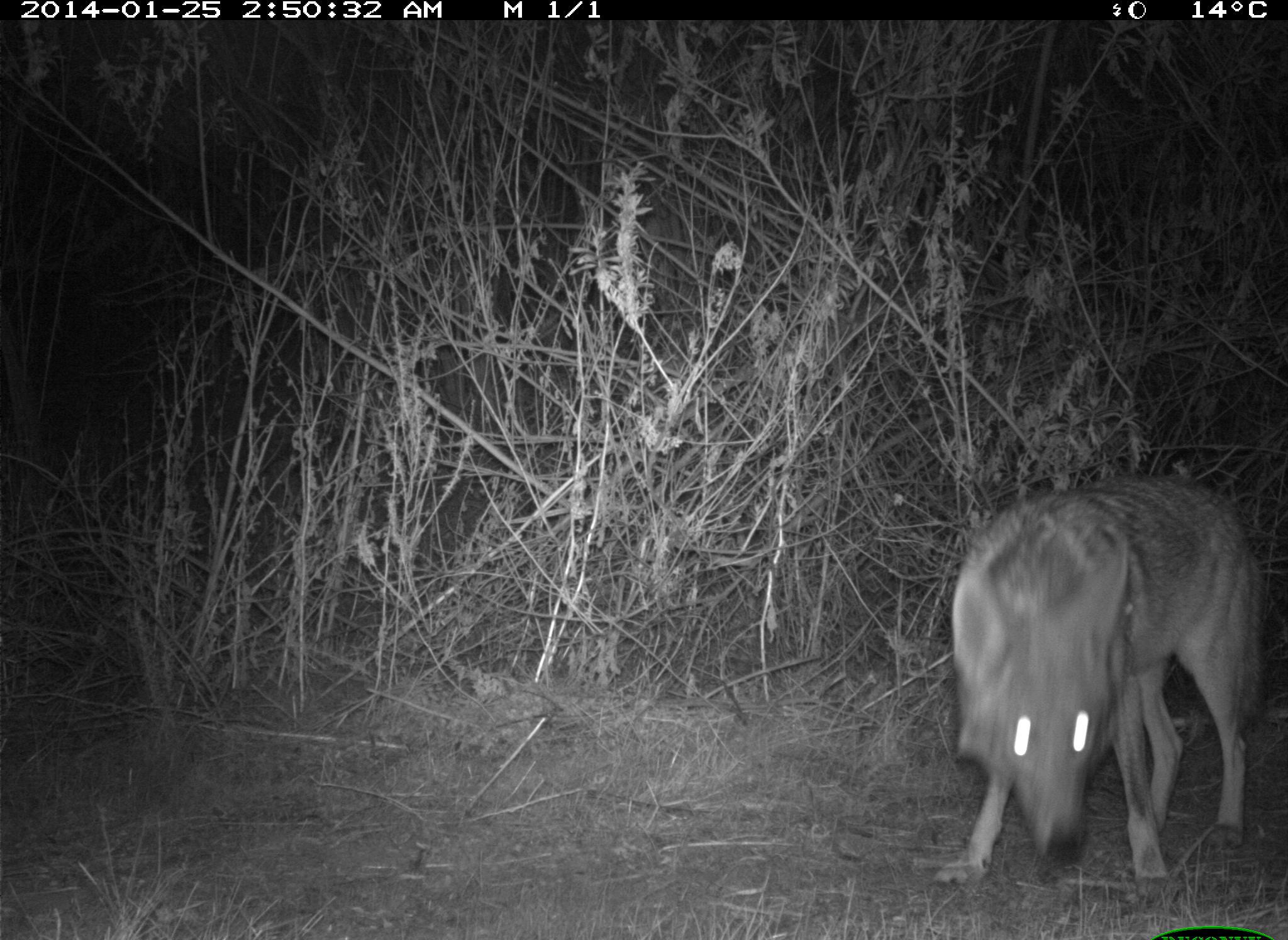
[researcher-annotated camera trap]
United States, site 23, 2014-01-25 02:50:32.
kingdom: Animalia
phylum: Chordata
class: Mammalia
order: Carnivora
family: Canidae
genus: Canis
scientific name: Canis latrans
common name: coyote